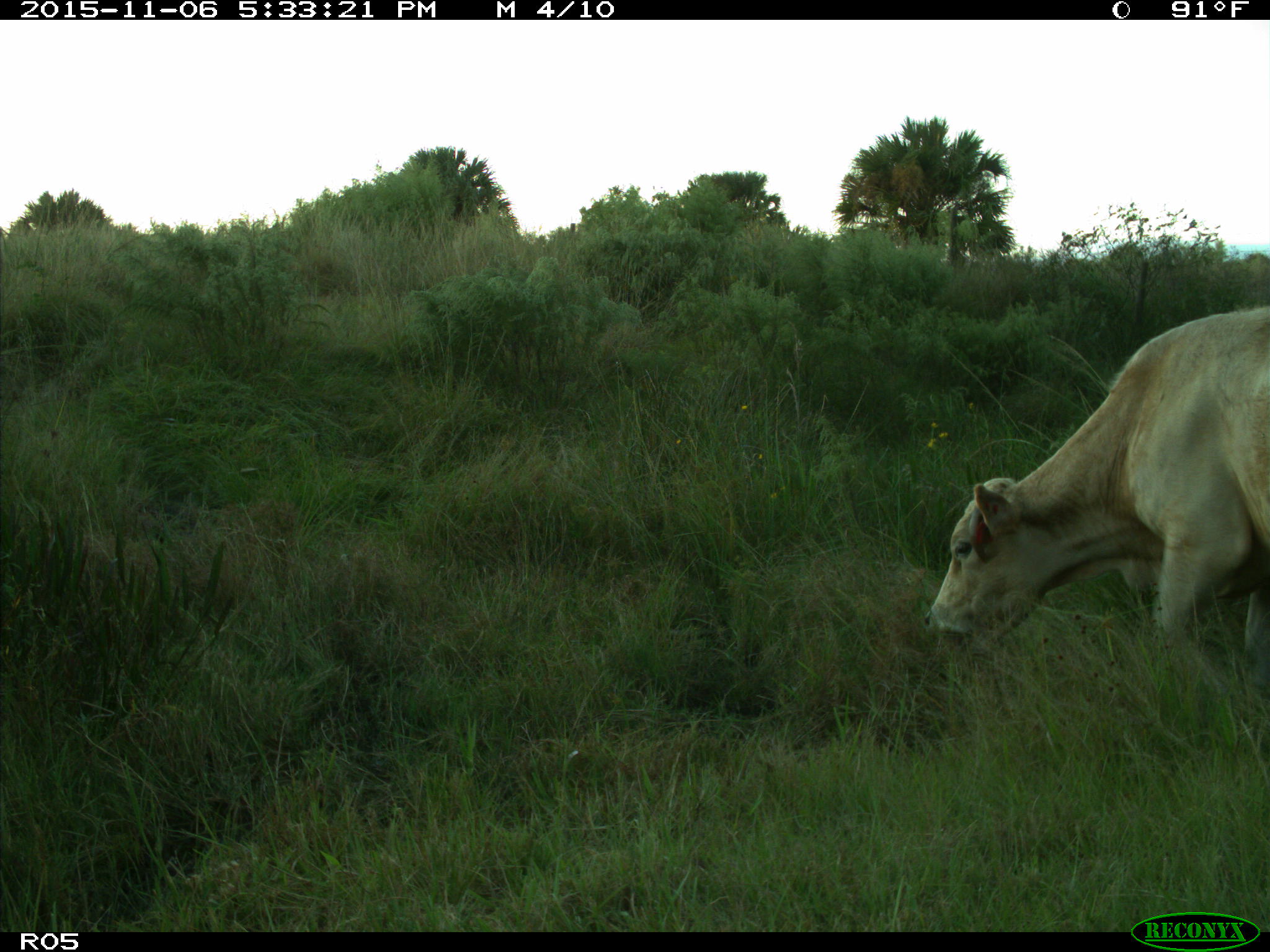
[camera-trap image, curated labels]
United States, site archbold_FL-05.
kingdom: Animalia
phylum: Chordata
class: Mammalia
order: Artiodactyla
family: Bovidae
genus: Bos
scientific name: Bos taurus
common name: domestic cow